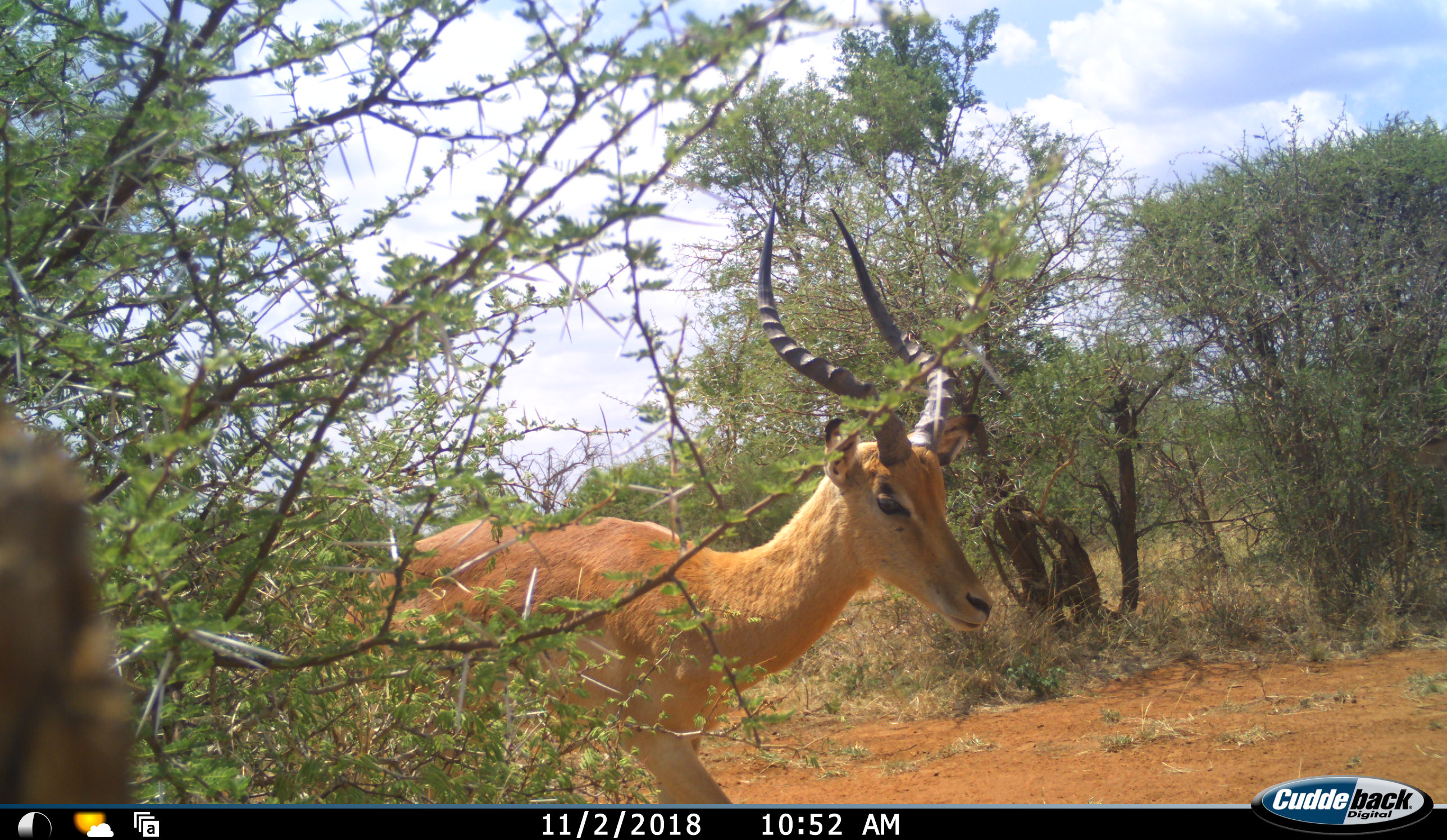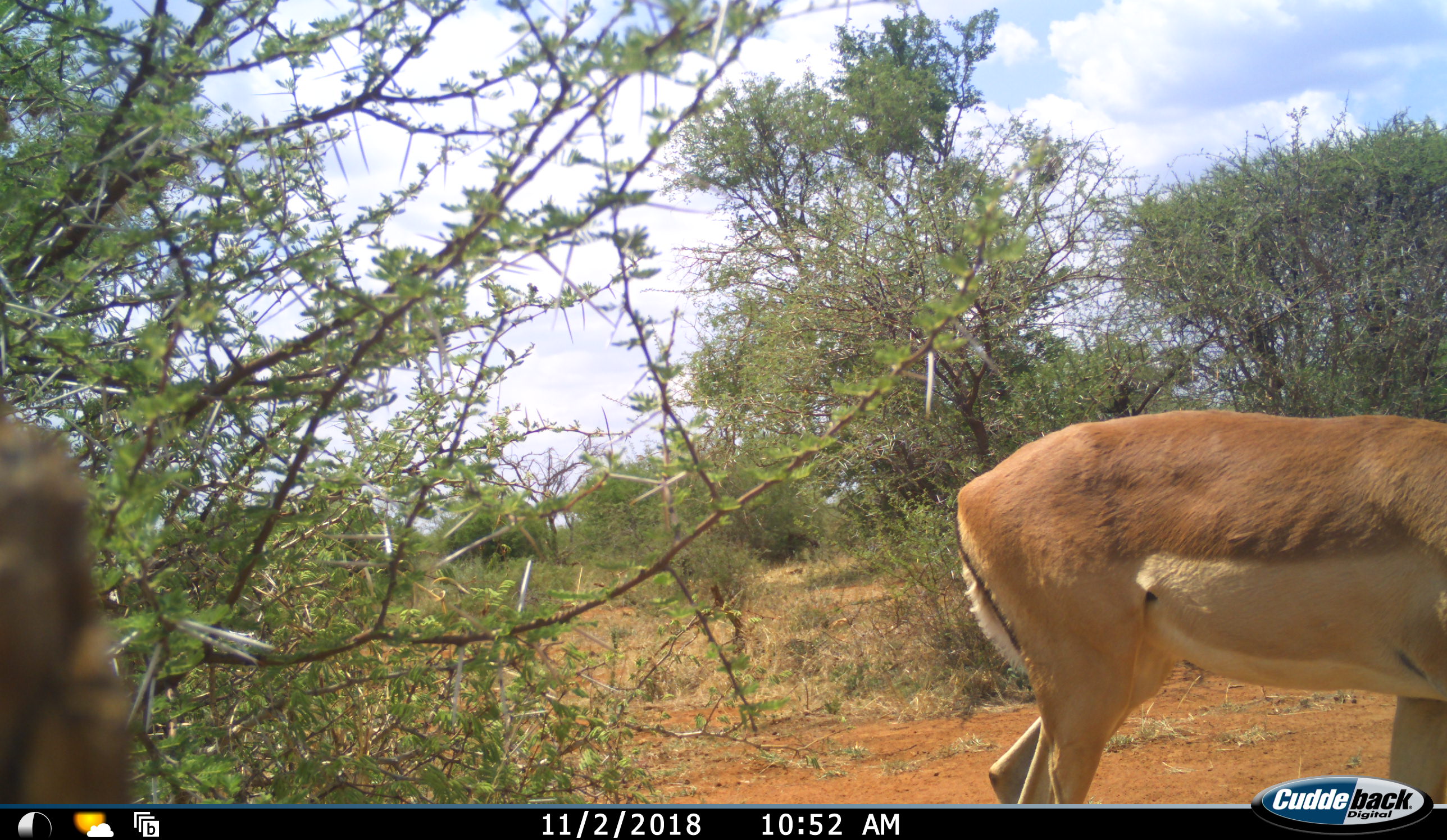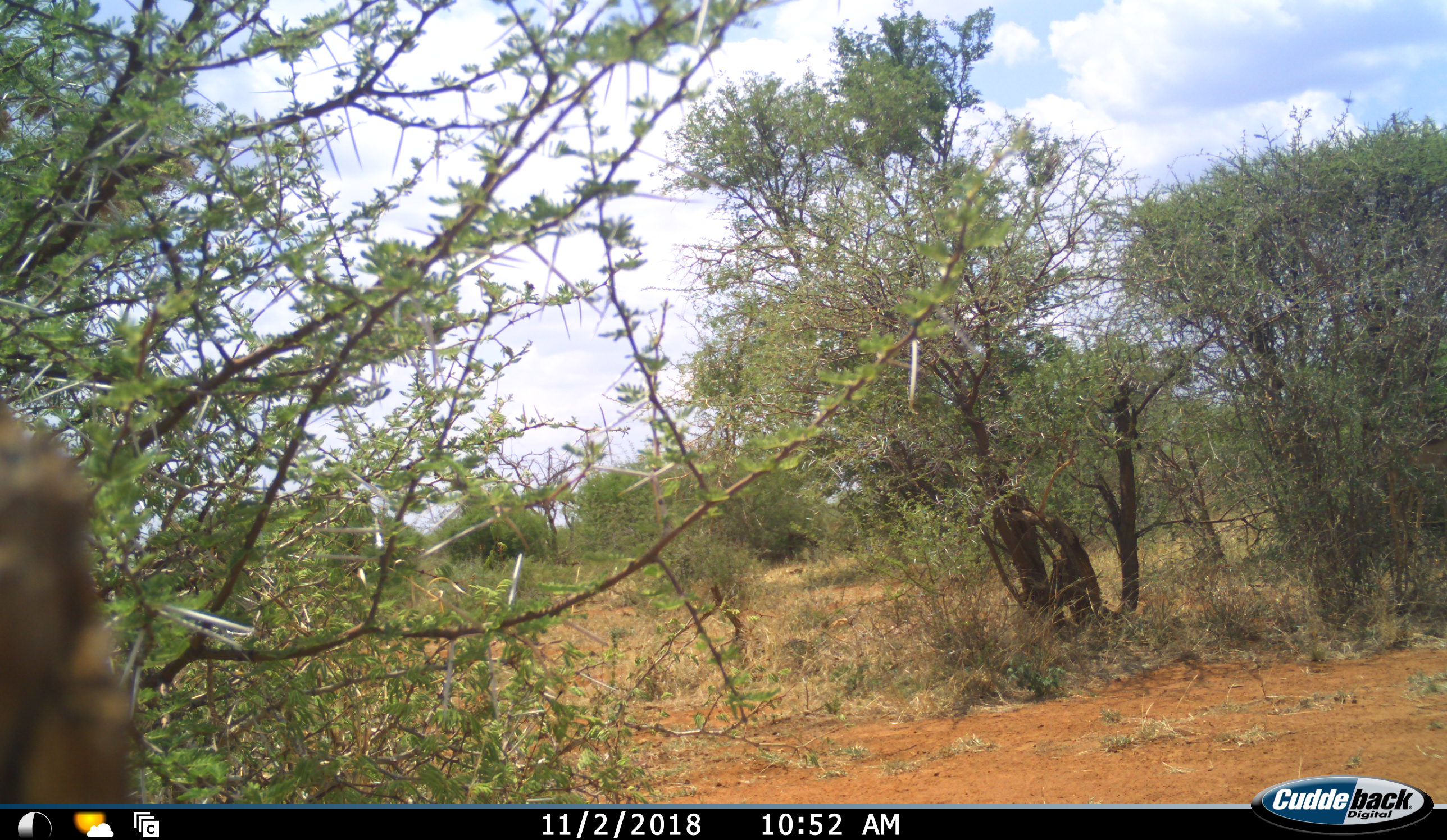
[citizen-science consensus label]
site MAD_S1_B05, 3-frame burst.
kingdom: Animalia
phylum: Chordata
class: Mammalia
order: Artiodactyla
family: Bovidae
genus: Aepyceros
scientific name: Aepyceros melampus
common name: impala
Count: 1.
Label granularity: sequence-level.